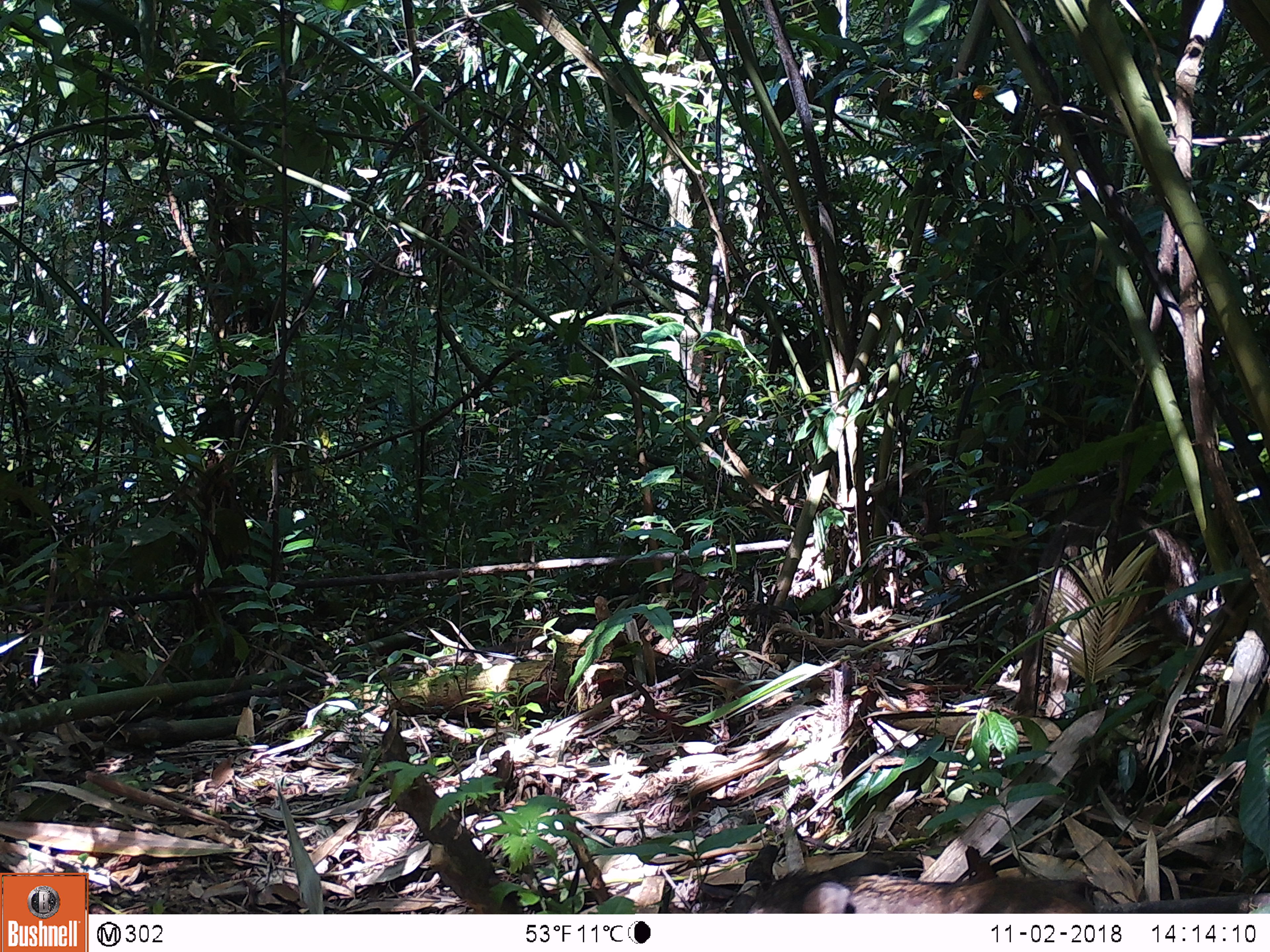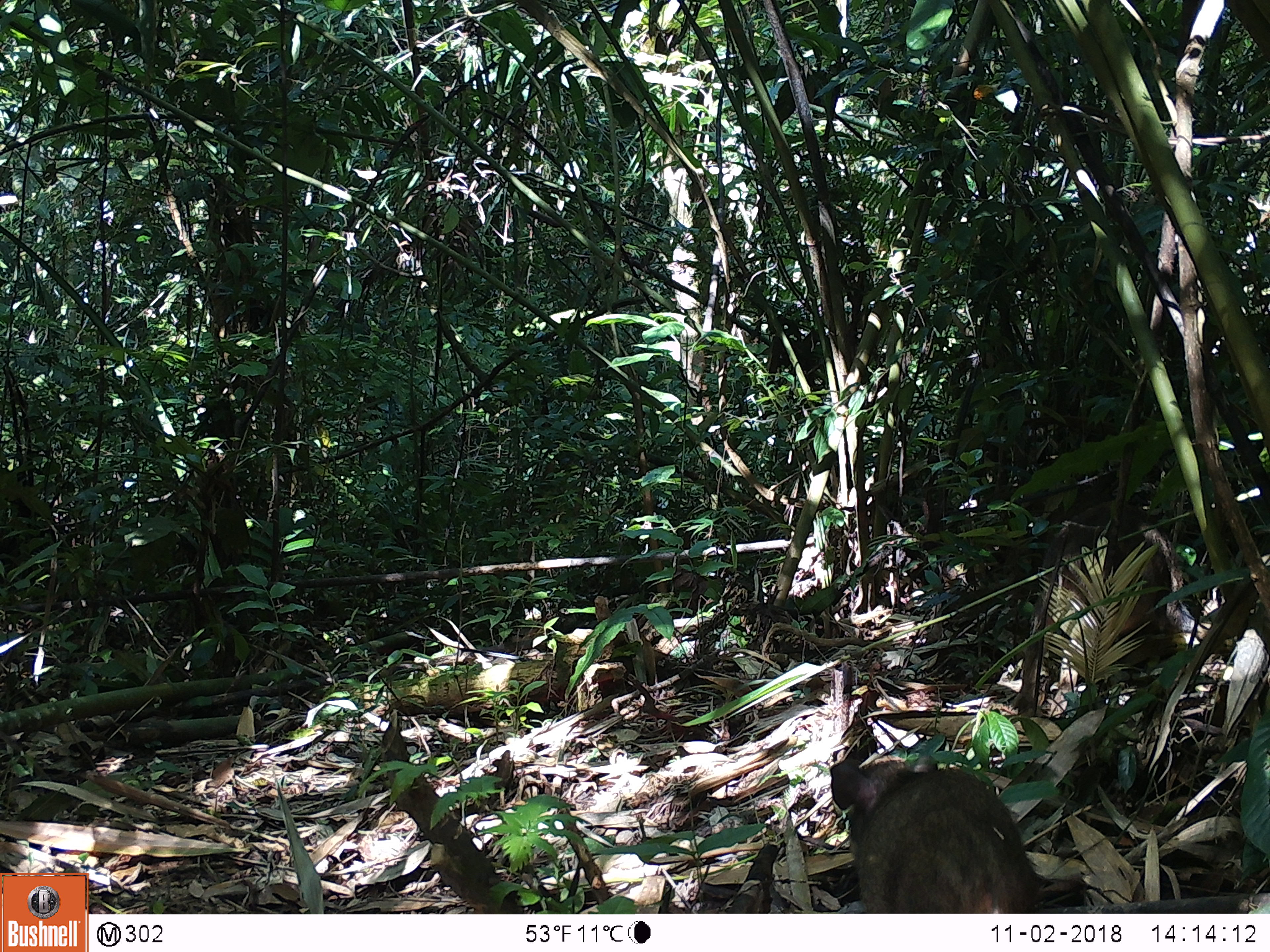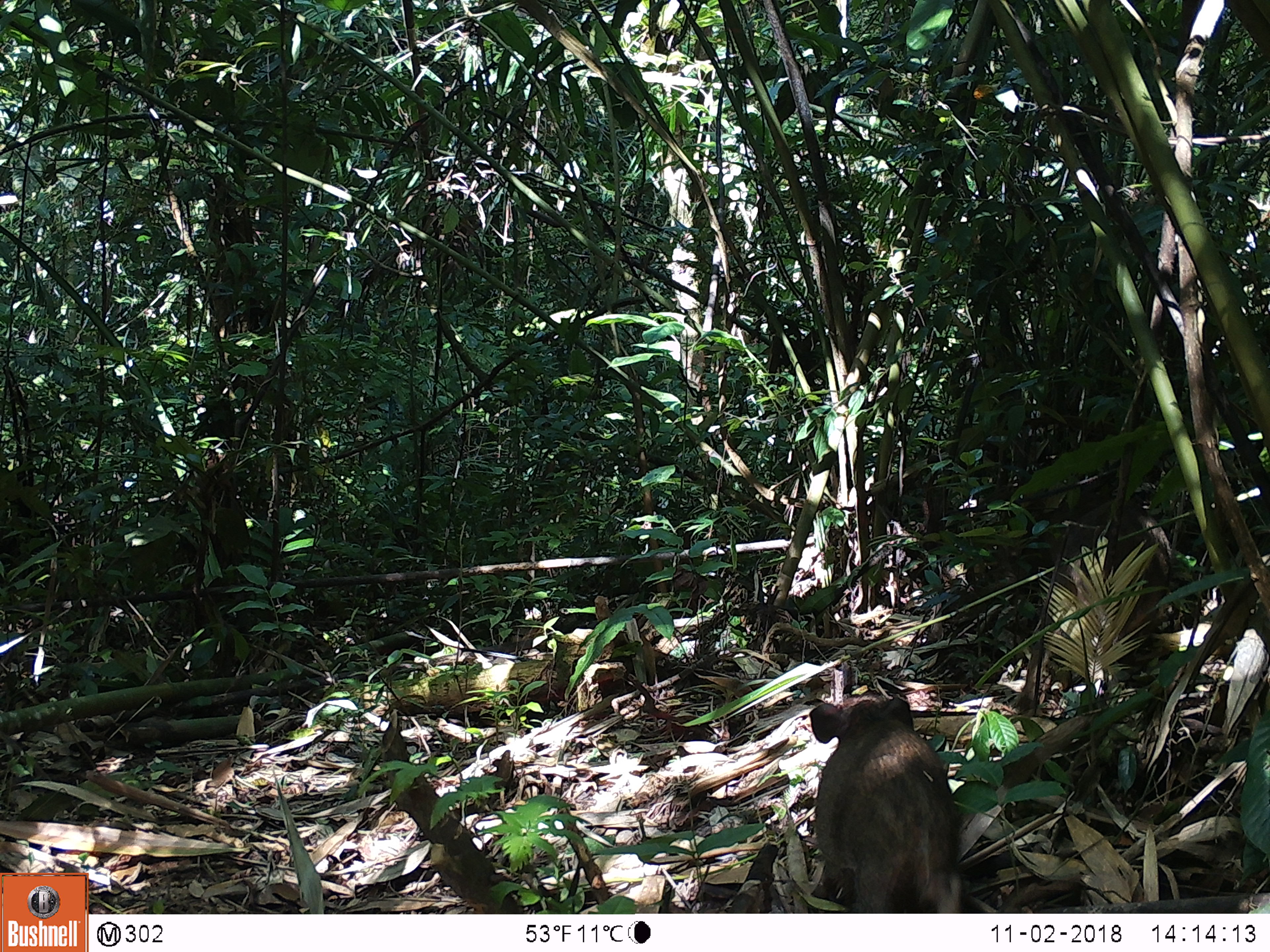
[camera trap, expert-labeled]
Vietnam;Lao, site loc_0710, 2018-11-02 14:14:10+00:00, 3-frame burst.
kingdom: Animalia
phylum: Chordata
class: Mammalia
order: Artiodactyla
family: Suidae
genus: Sus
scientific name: Sus scrofa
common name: eurasian wild pig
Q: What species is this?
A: Eurasian wild pig (Sus scrofa).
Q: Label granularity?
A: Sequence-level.